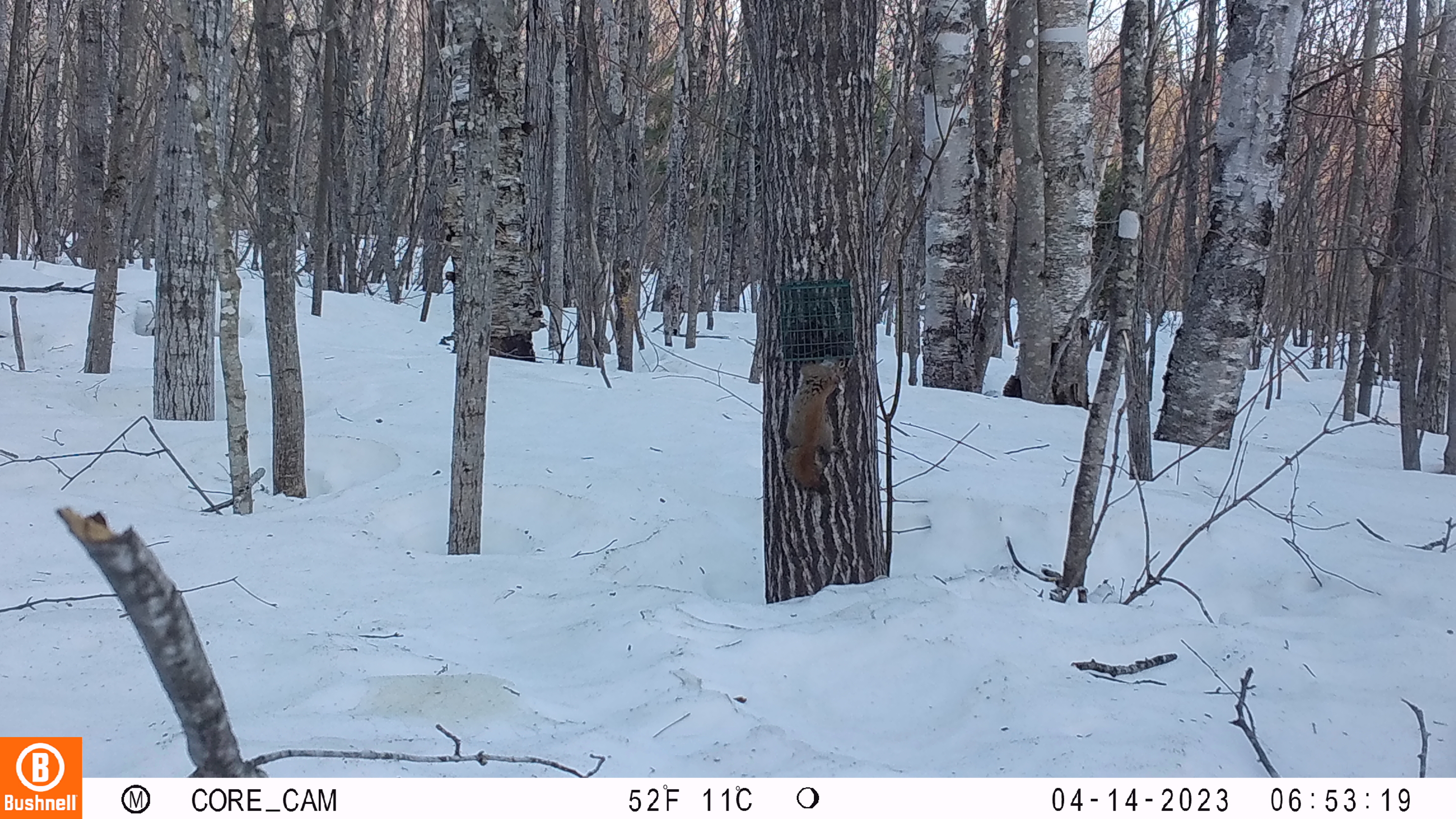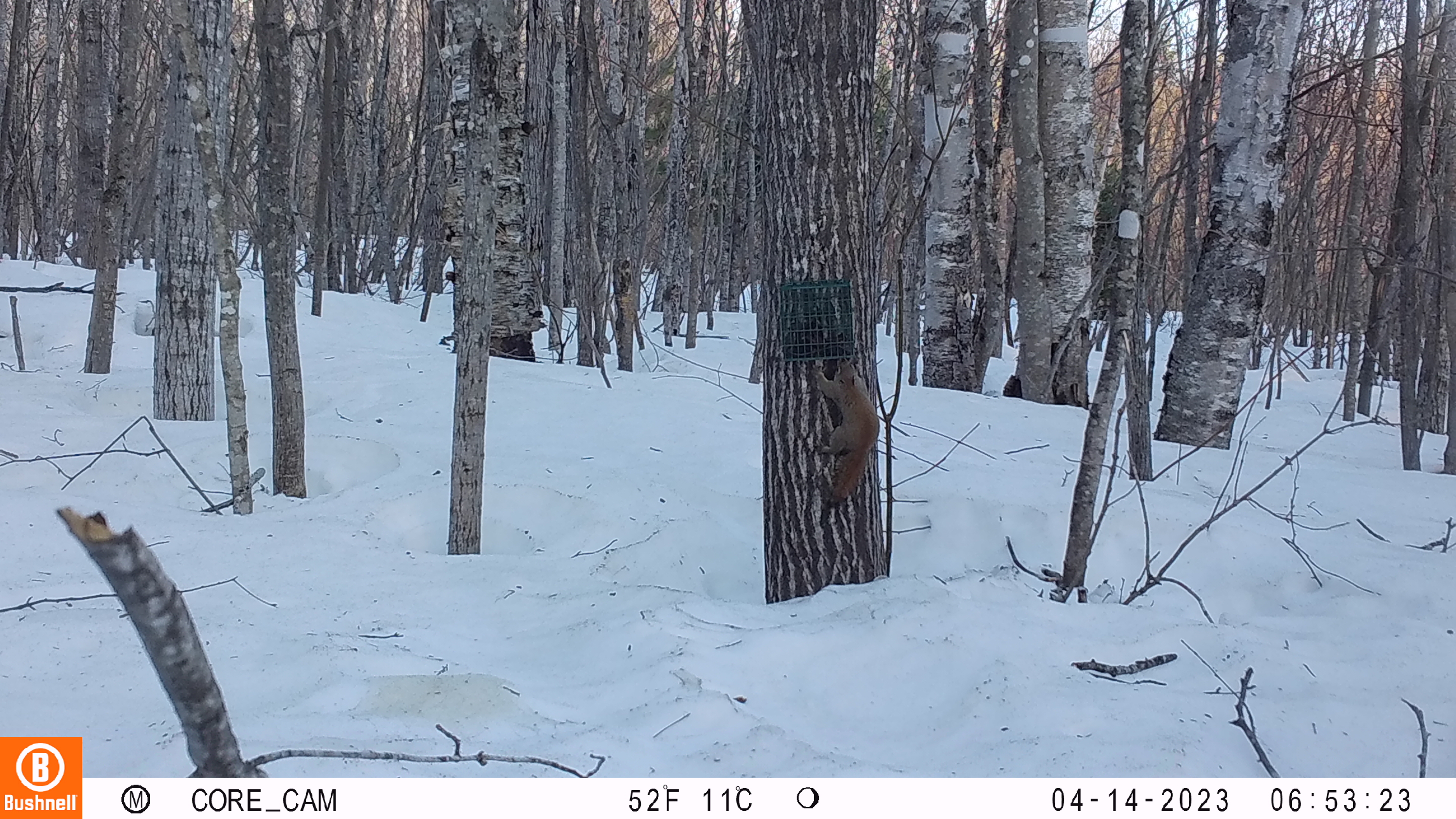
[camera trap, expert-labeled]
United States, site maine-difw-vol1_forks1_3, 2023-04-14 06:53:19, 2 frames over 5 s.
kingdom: Animalia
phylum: Chordata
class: Mammalia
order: Rodentia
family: Sciuridae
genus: Tamiasciurus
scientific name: Tamiasciurus hudsonicus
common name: red squirrel